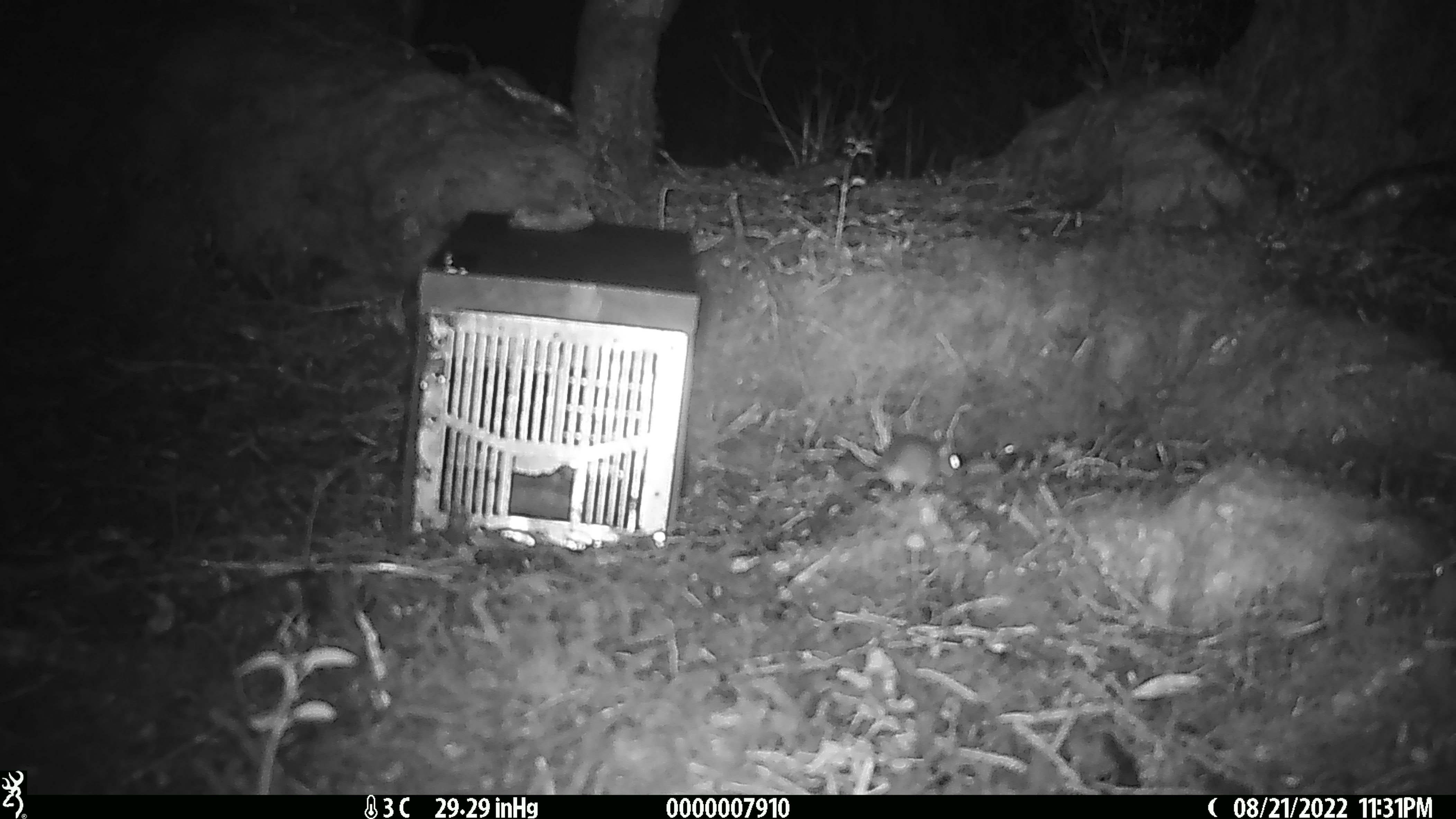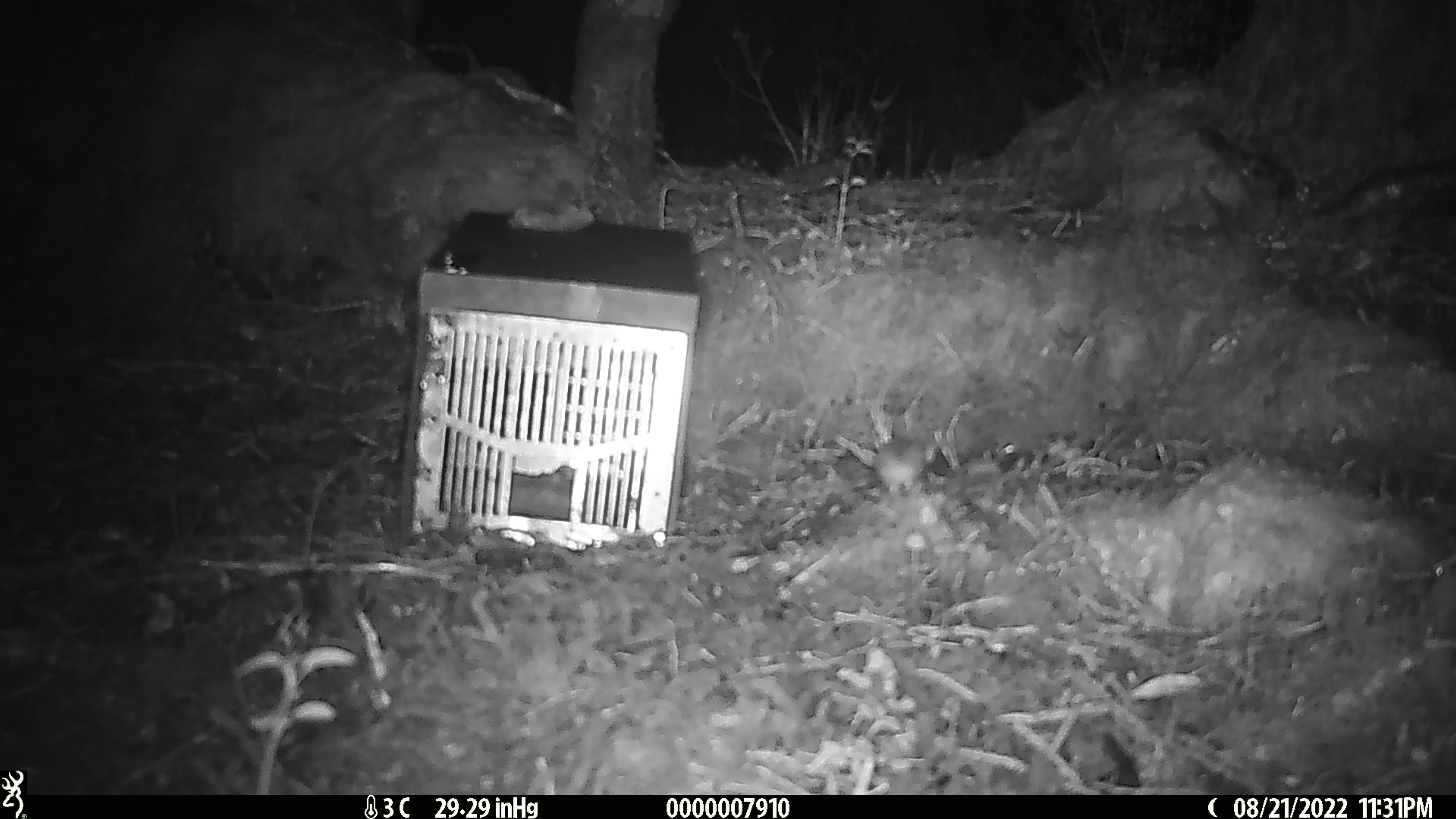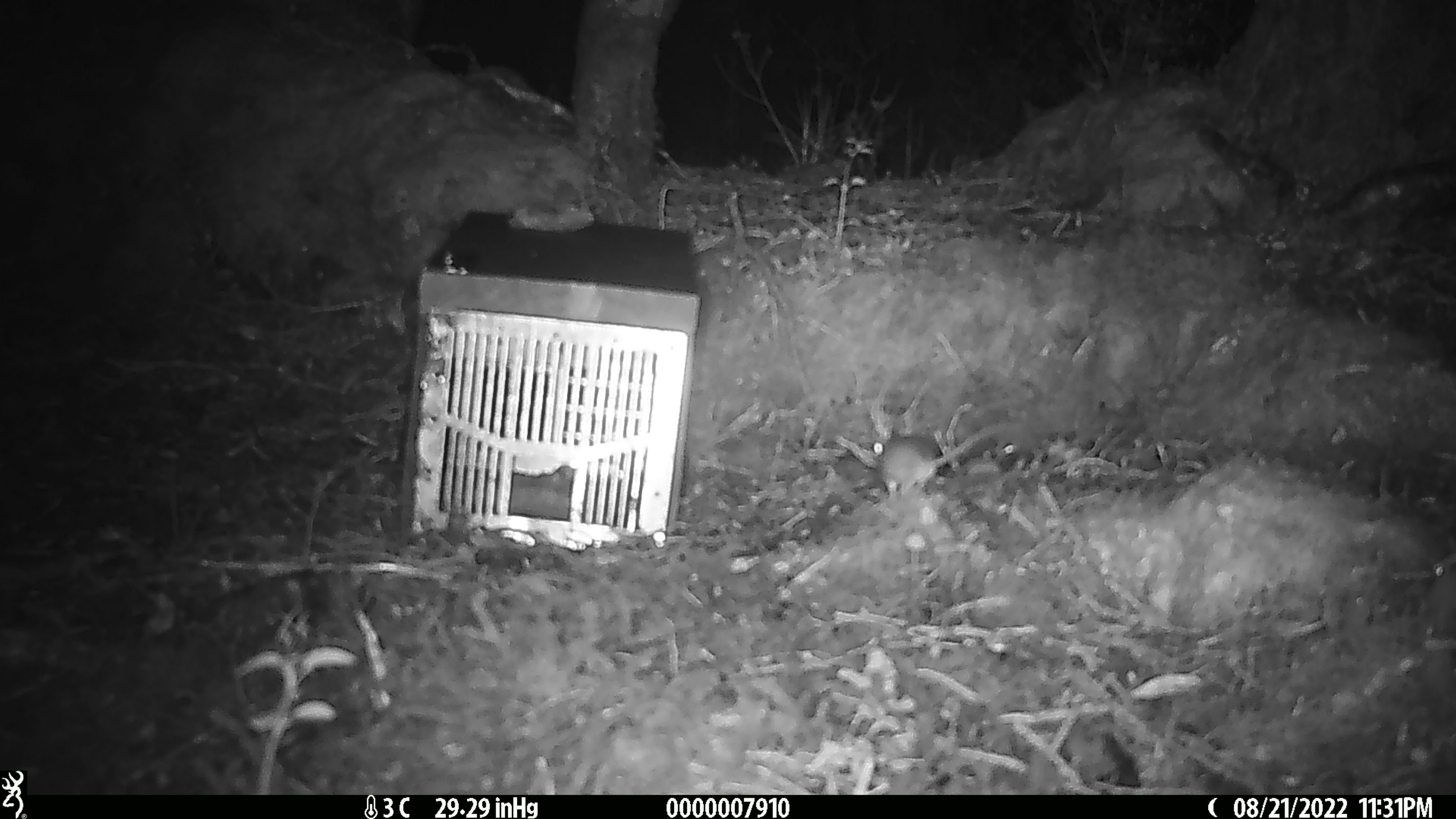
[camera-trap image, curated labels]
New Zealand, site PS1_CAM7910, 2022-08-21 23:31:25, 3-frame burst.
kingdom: Animalia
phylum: Chordata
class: Mammalia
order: Rodentia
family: Muridae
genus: Mus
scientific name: Mus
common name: mouse